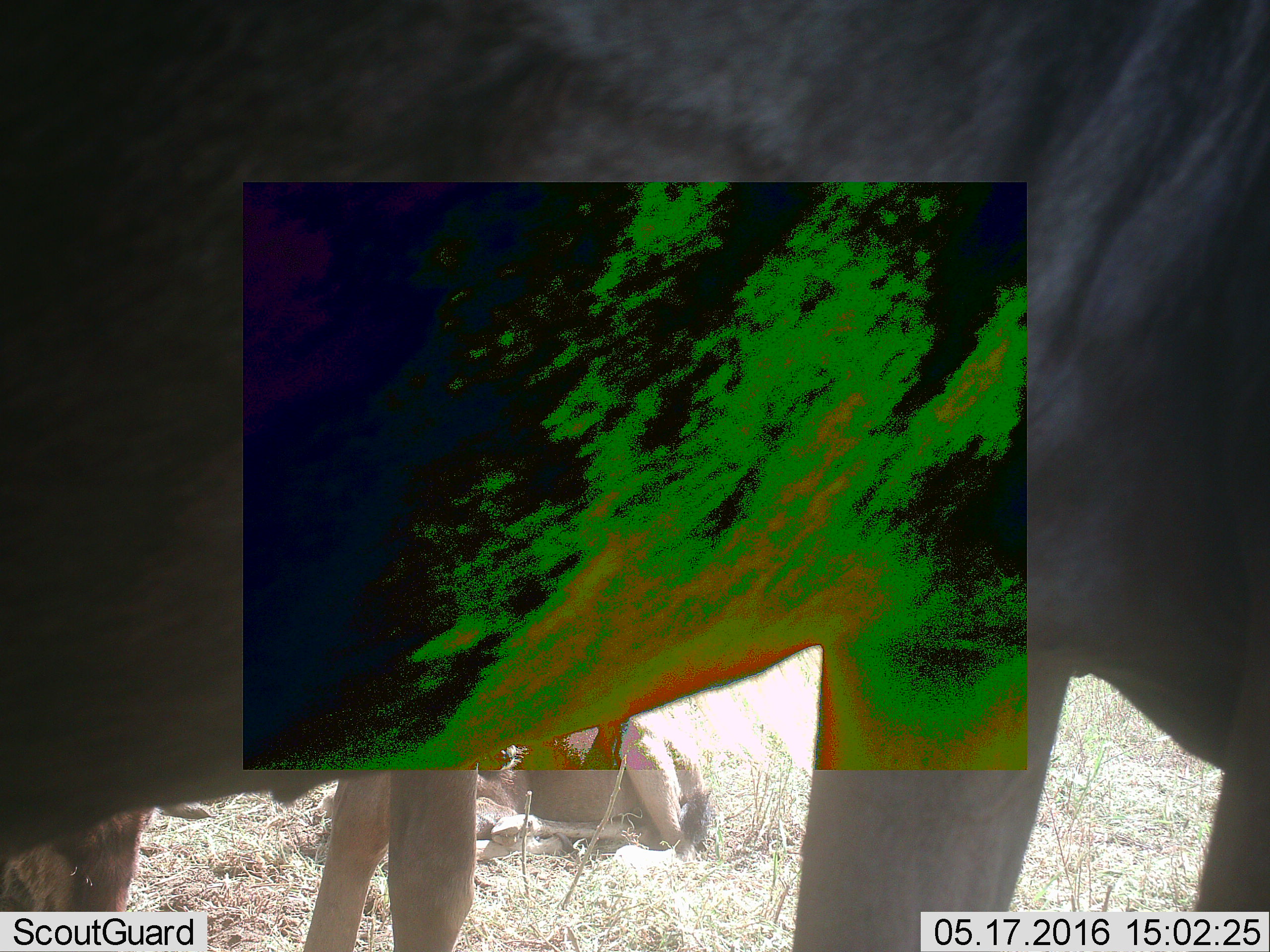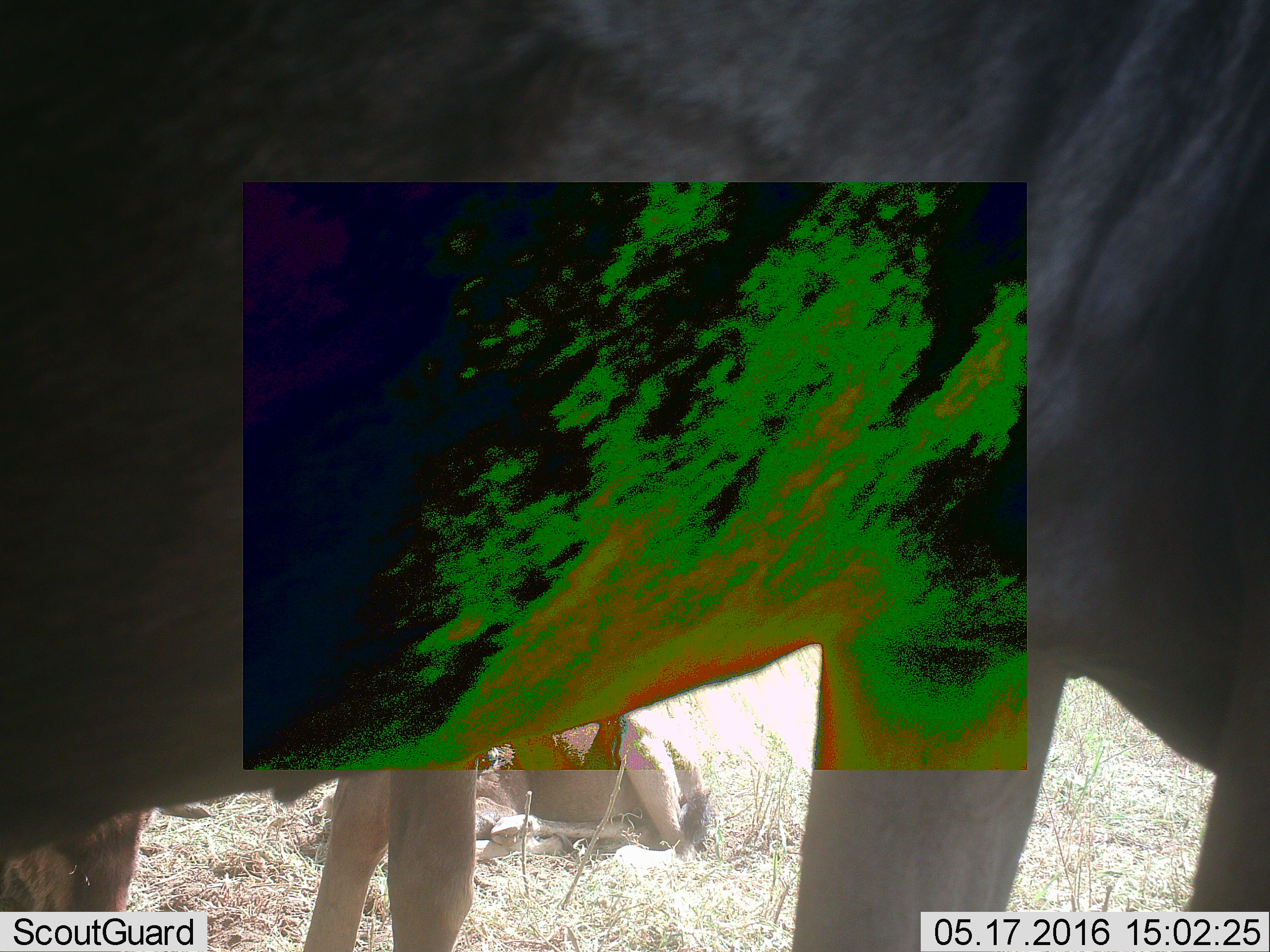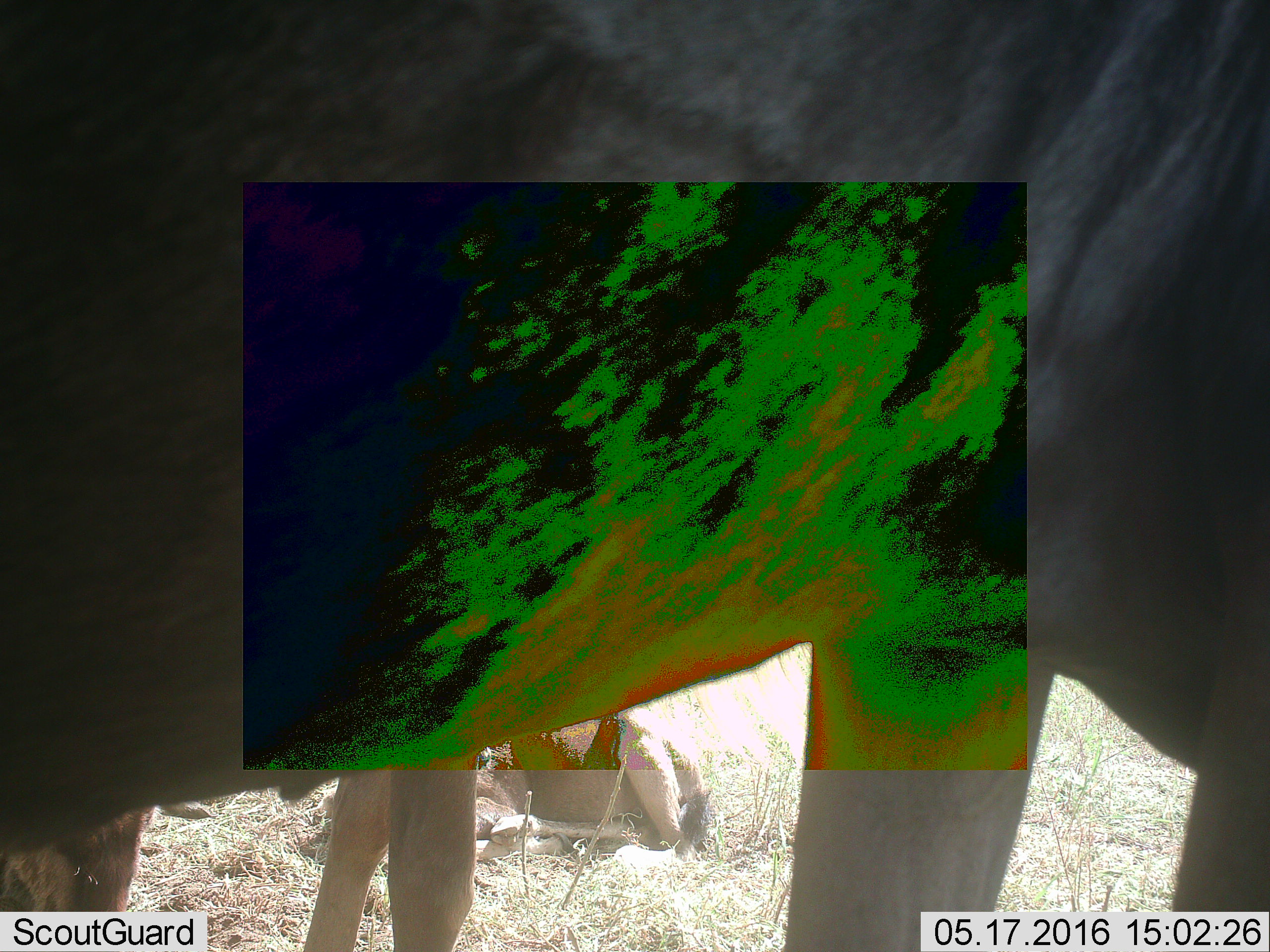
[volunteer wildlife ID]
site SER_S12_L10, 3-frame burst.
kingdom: Animalia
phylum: Chordata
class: Mammalia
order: Artiodactyla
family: Bovidae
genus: Connochaetes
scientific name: Connochaetes taurinus taurinus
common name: blue wildebeest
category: wildebeestblue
Wildebeestblue (blue wildebeest) (Connochaetes taurinus taurinus), count 3. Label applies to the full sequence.